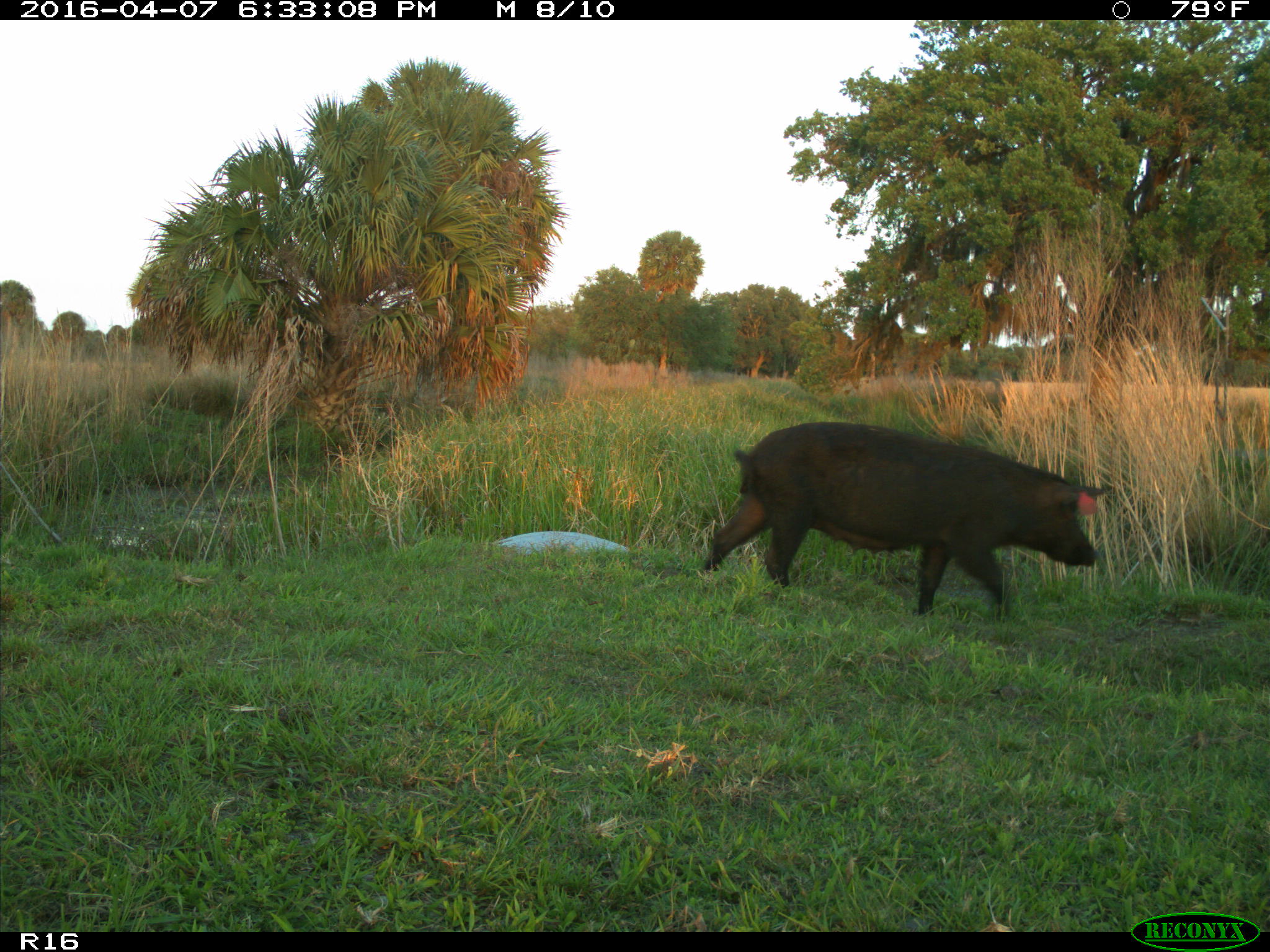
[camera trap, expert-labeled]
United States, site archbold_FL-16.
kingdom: Animalia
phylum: Chordata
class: Mammalia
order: Artiodactyla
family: Suidae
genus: Sus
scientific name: Sus scrofa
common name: wild boar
Sus scrofa (wild boar).